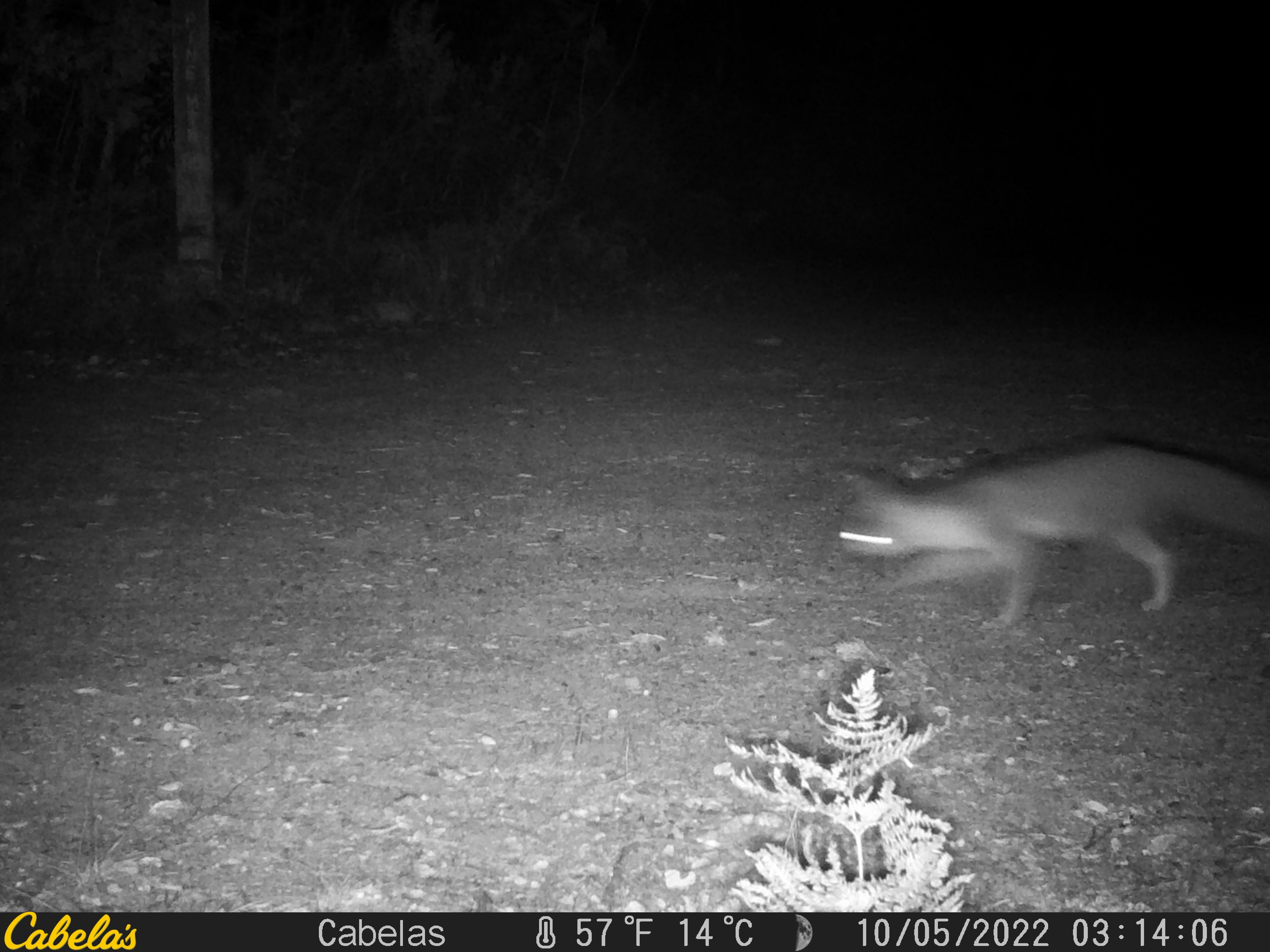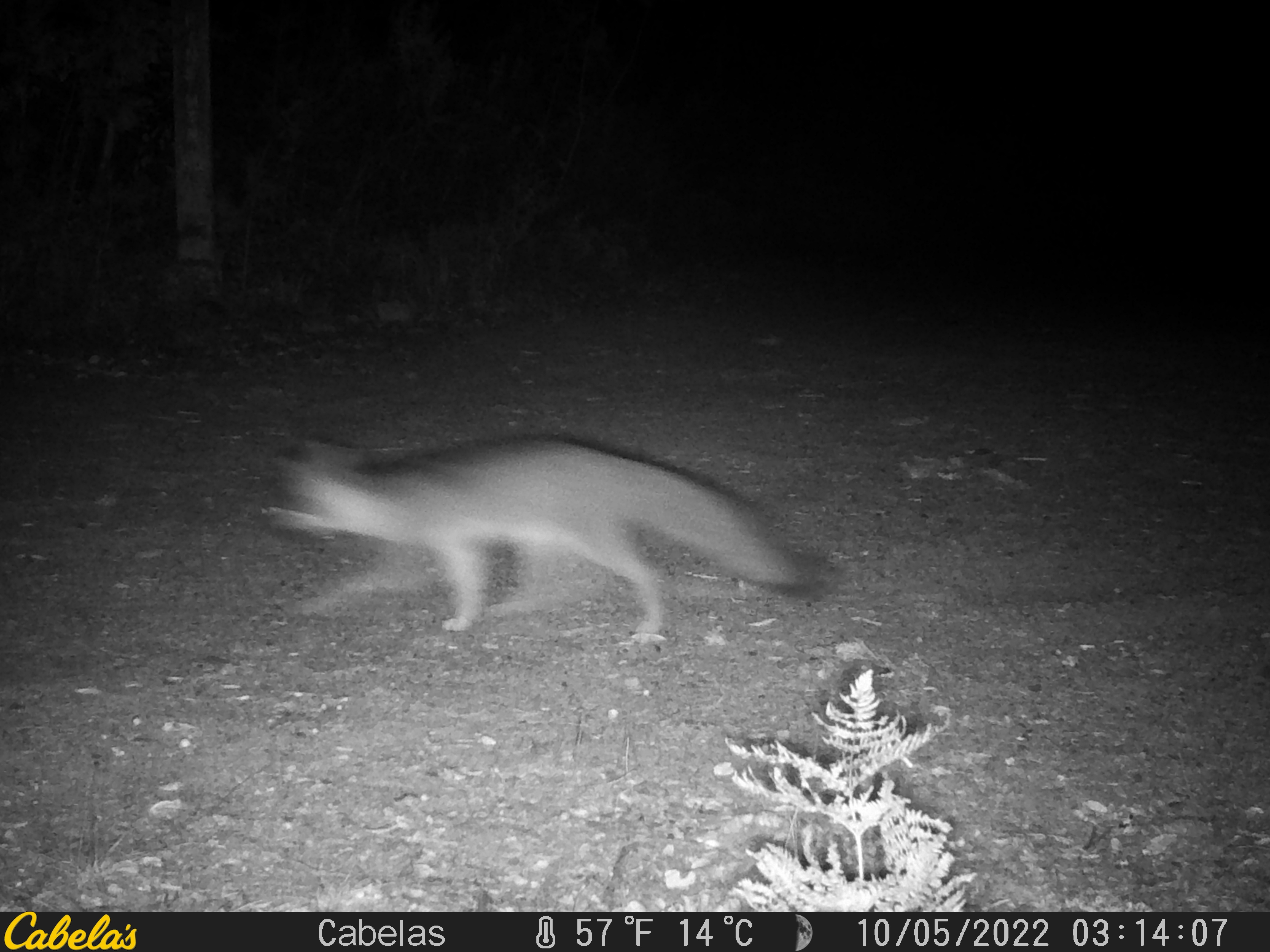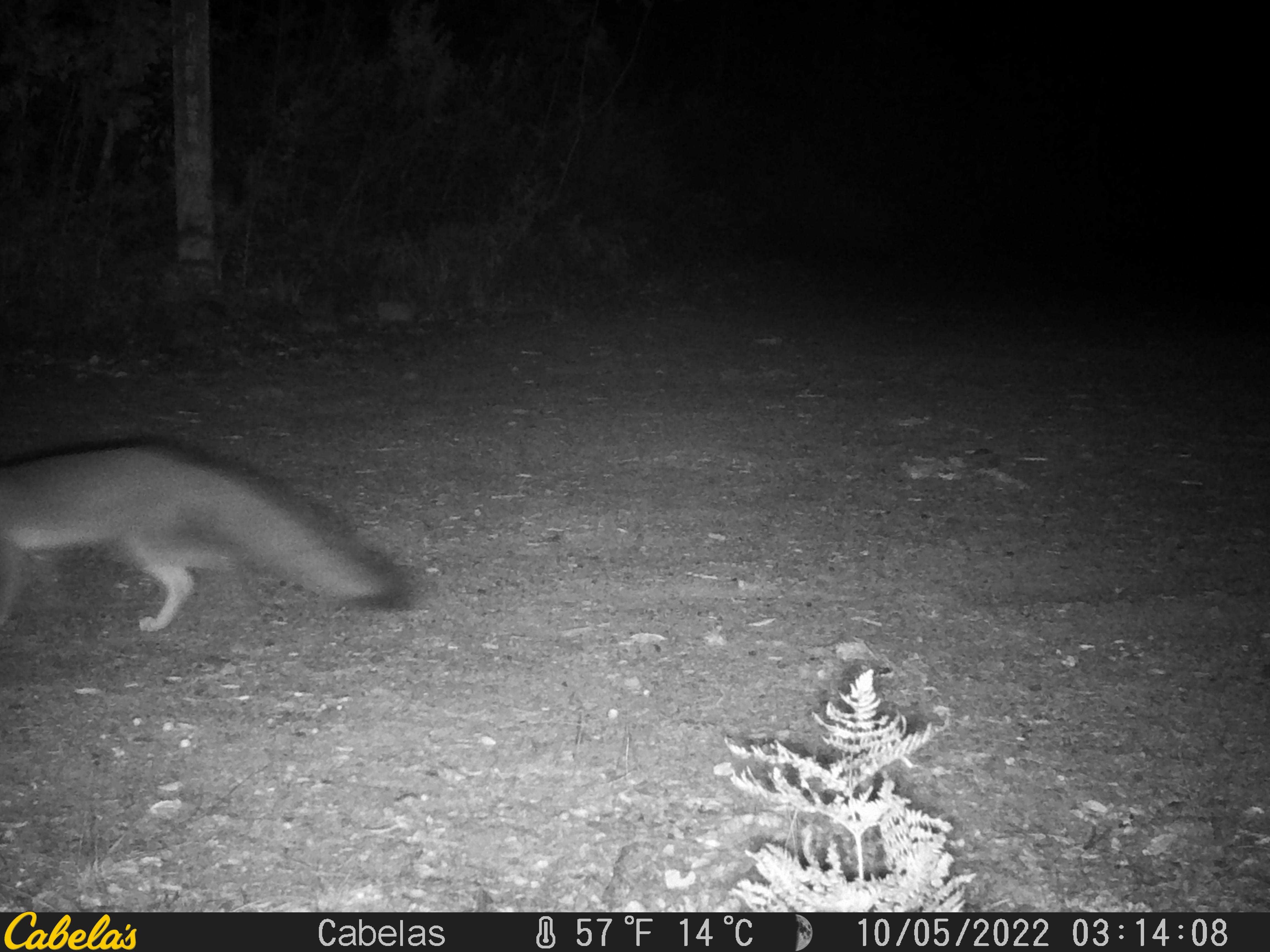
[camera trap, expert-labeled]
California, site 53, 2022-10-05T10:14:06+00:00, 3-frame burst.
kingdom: Animalia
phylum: Chordata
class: Mammalia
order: Carnivora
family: Canidae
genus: Urocyon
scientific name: Urocyon cinereoargenteus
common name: gray fox